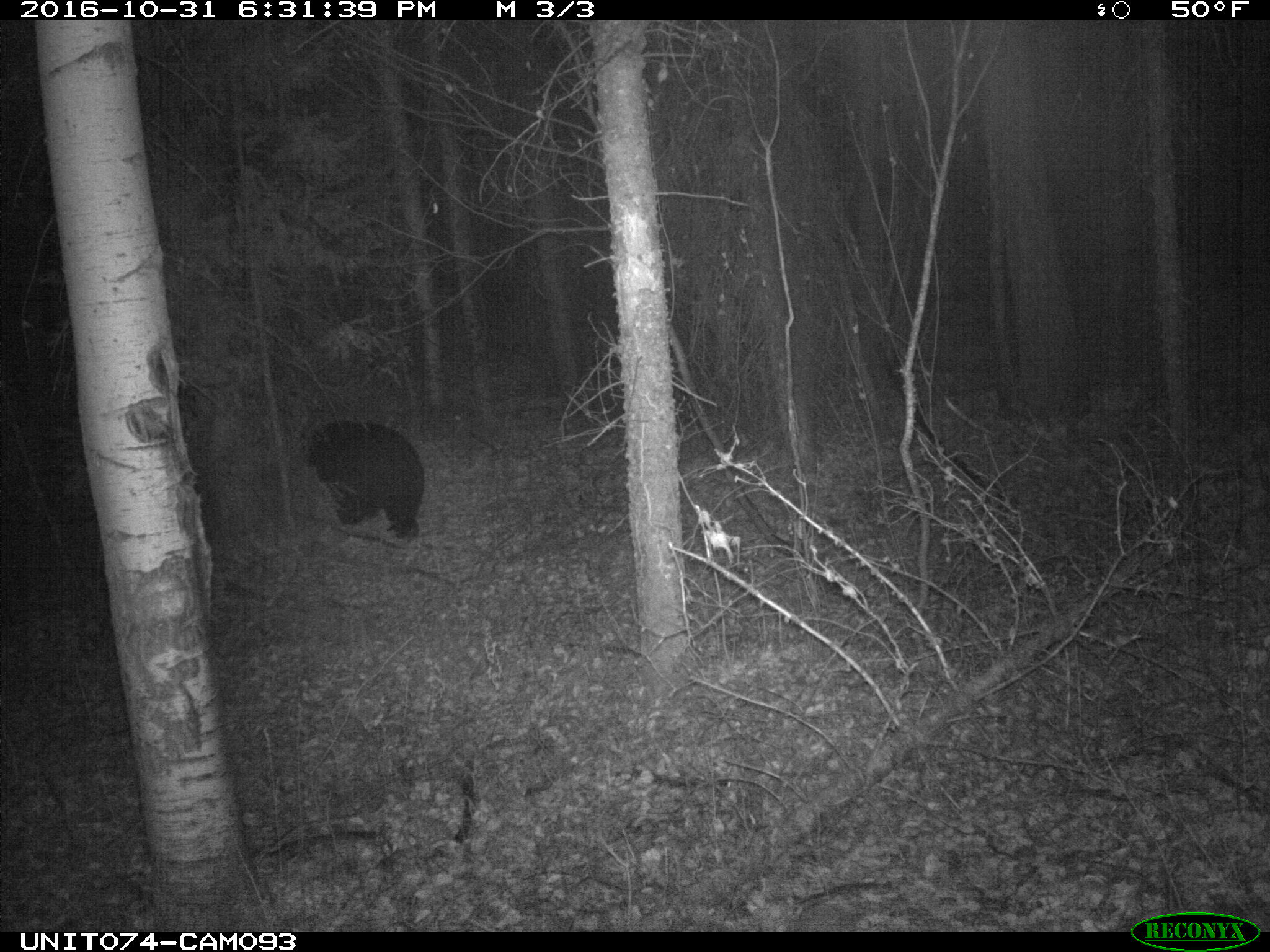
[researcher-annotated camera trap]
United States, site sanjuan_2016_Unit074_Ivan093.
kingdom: Animalia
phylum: Chordata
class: Mammalia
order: Carnivora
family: Ursidae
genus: Ursus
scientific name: Ursus americanus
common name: american black bear